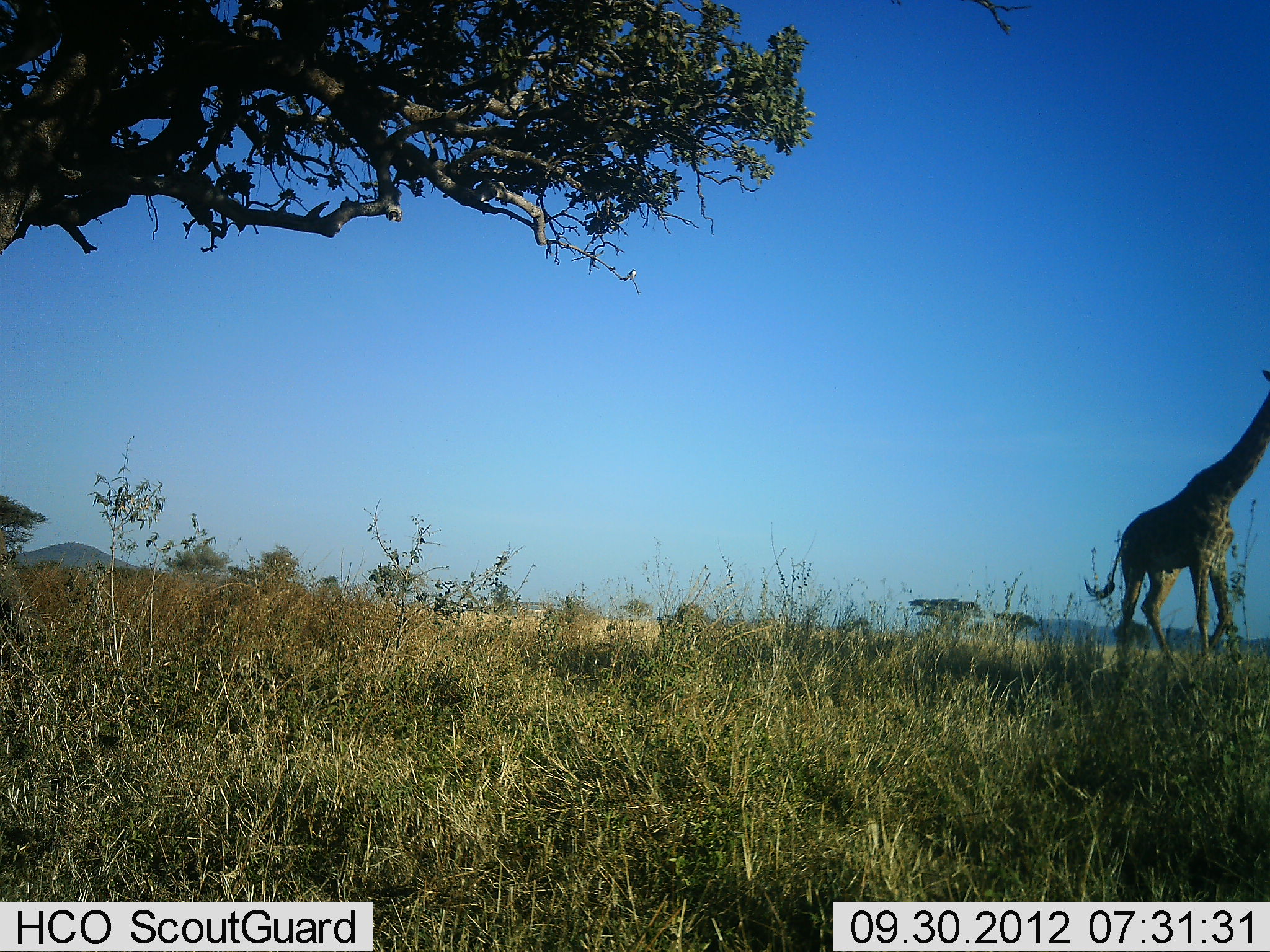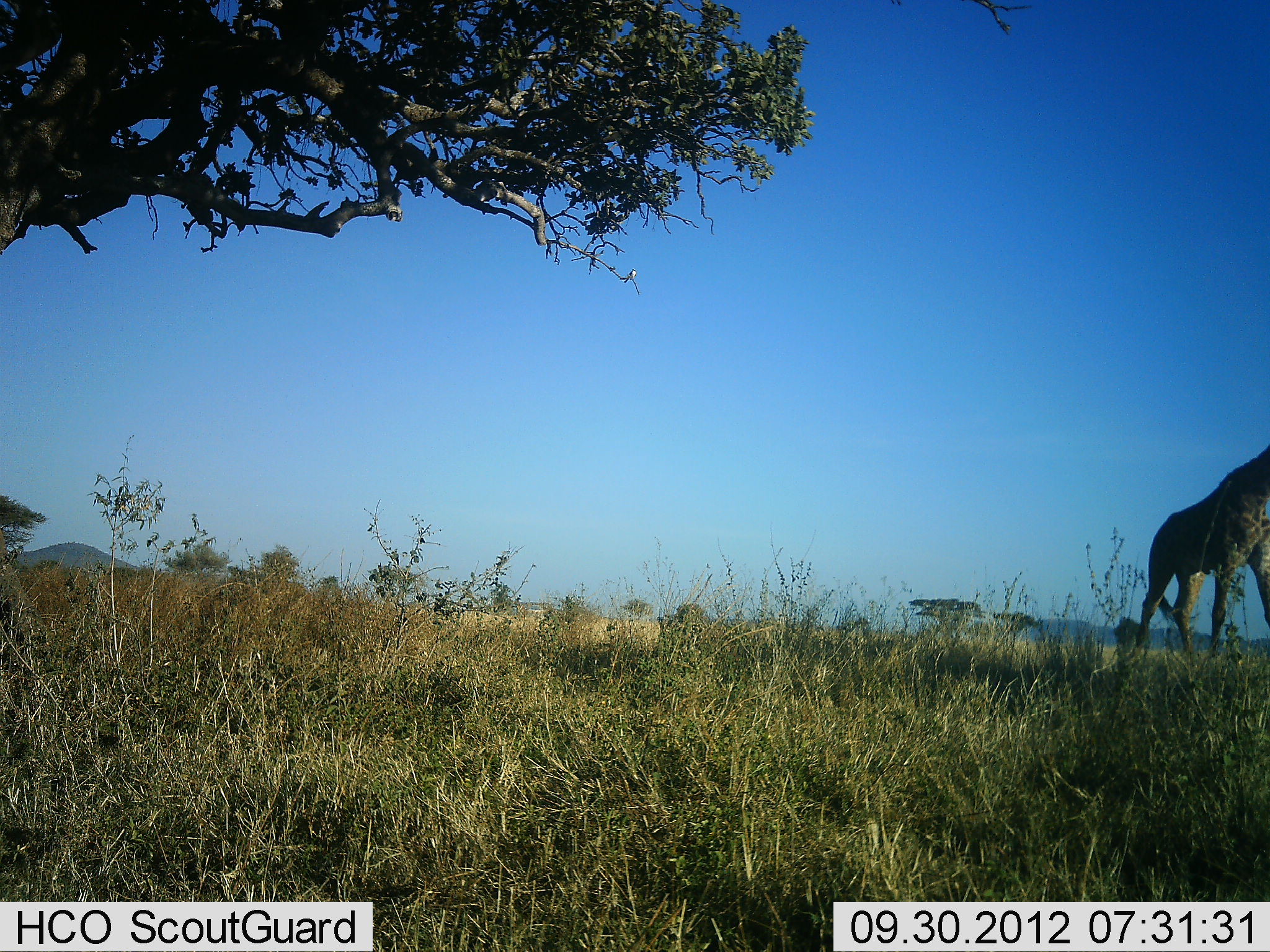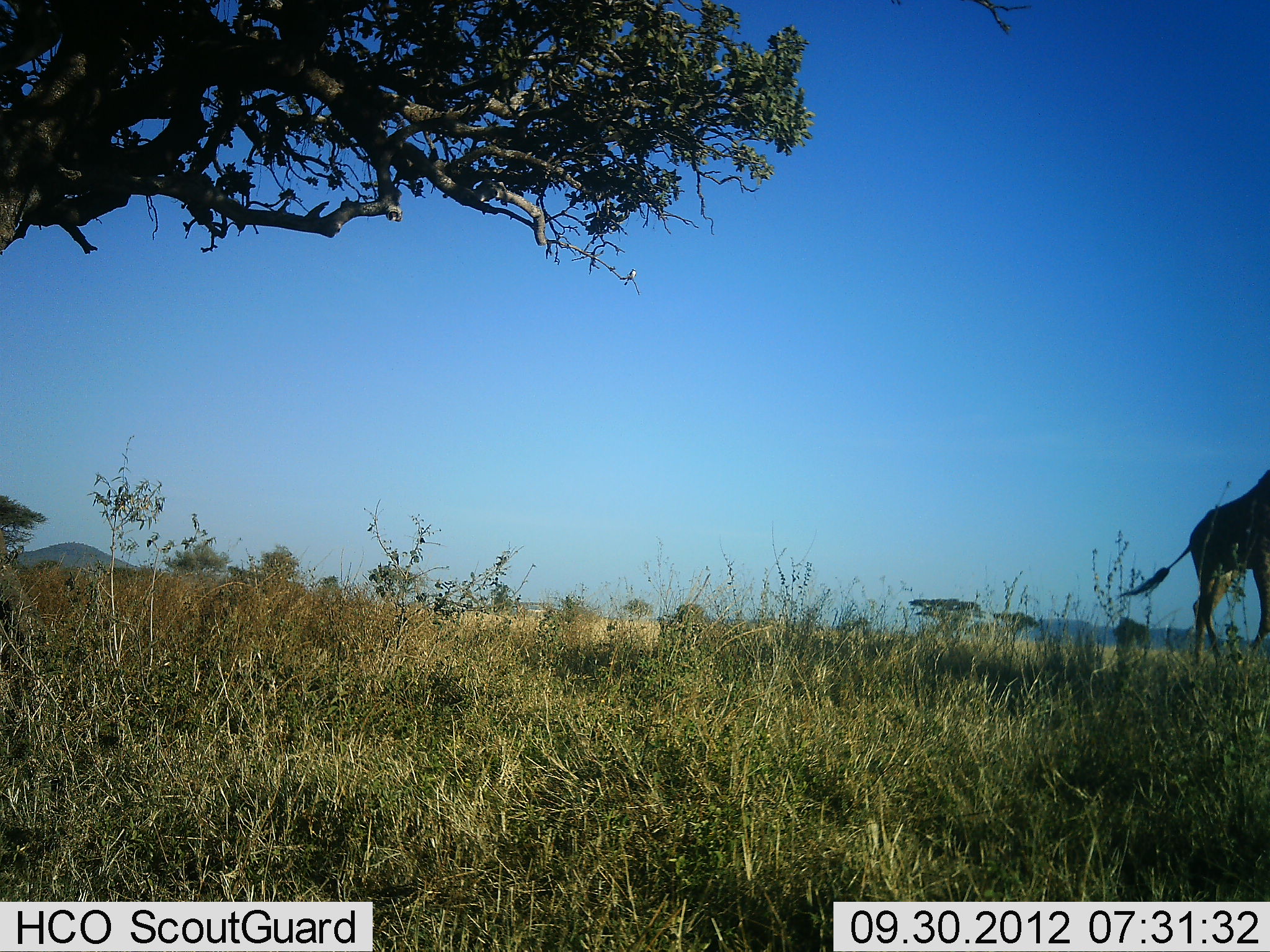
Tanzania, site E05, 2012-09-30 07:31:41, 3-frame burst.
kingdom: Animalia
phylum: Chordata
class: Mammalia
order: Artiodactyla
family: Giraffidae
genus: Giraffa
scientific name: Giraffa camelopardalis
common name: giraffe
Giraffe (Giraffa camelopardalis), count 1. Behavior (volunteer vote fractions): standing 20%, resting 0%, moving 80%, interacting 0%. Young present (vote fraction): 0%. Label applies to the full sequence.